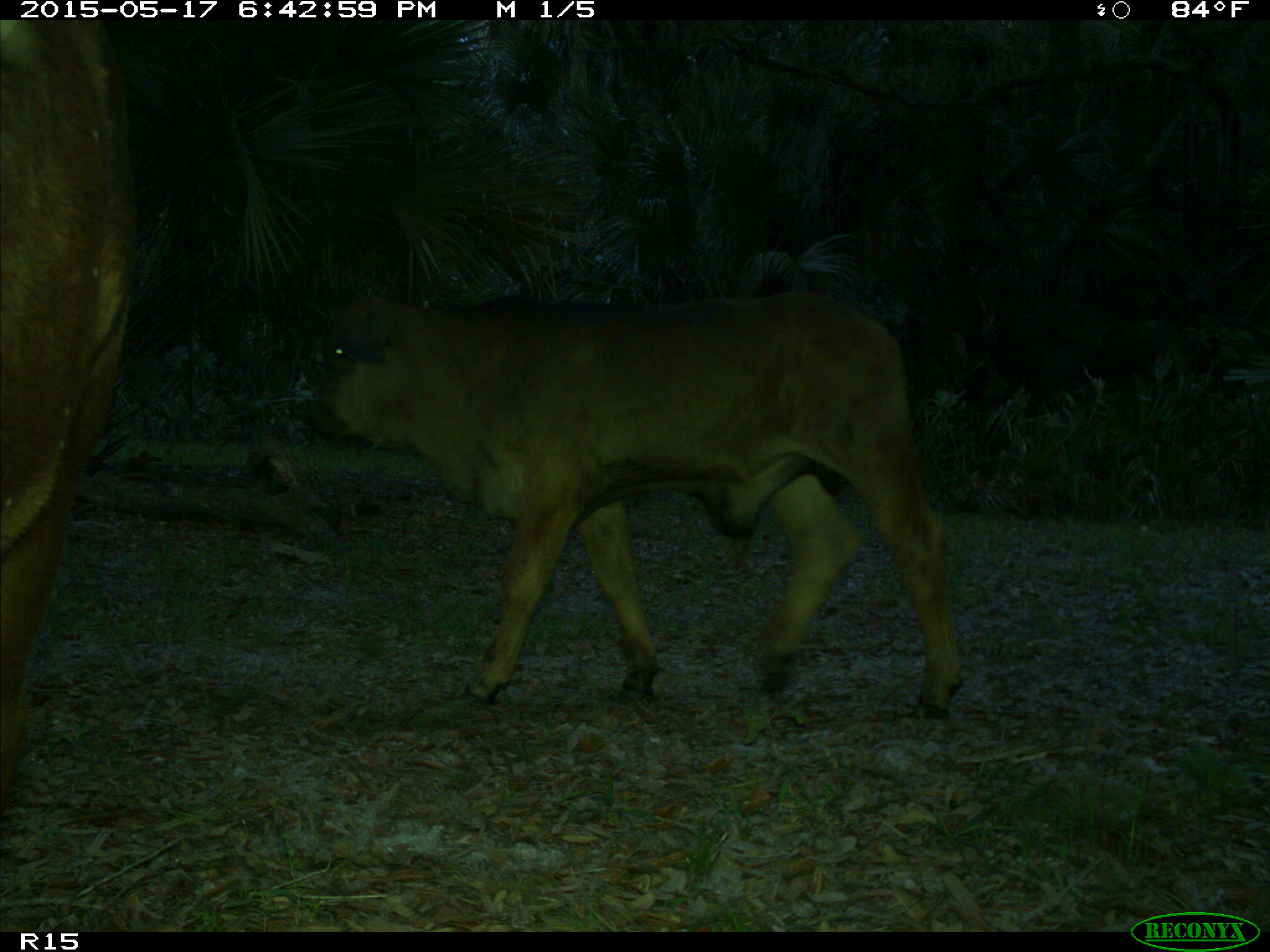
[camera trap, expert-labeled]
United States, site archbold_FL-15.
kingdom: Animalia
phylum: Chordata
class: Mammalia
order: Artiodactyla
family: Bovidae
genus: Bos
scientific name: Bos taurus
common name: domestic cow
Bos taurus (domestic cow).